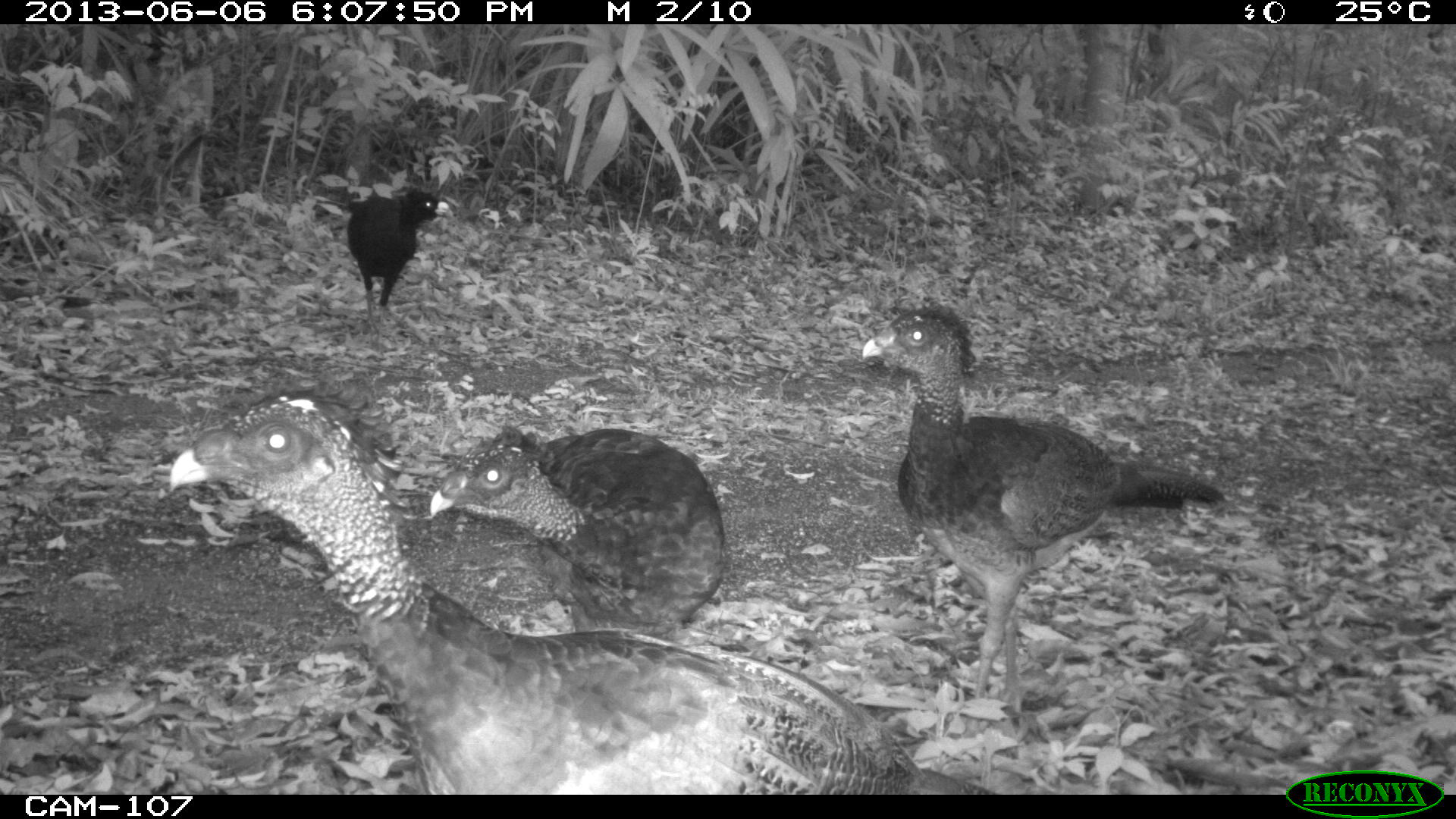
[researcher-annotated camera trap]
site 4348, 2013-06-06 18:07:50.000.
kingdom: Animalia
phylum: Chordata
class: Aves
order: Galliformes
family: Cracidae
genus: Crax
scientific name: Crax rubra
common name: great curassow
Crax rubra (great curassow), count 5.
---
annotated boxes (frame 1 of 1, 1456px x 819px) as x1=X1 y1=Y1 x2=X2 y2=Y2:
crax rubra: x1=166 y1=382 x2=992 y2=793; x1=859 y1=300 x2=1227 y2=729; x1=428 y1=425 x2=727 y2=634; x1=343 y1=182 x2=454 y2=326